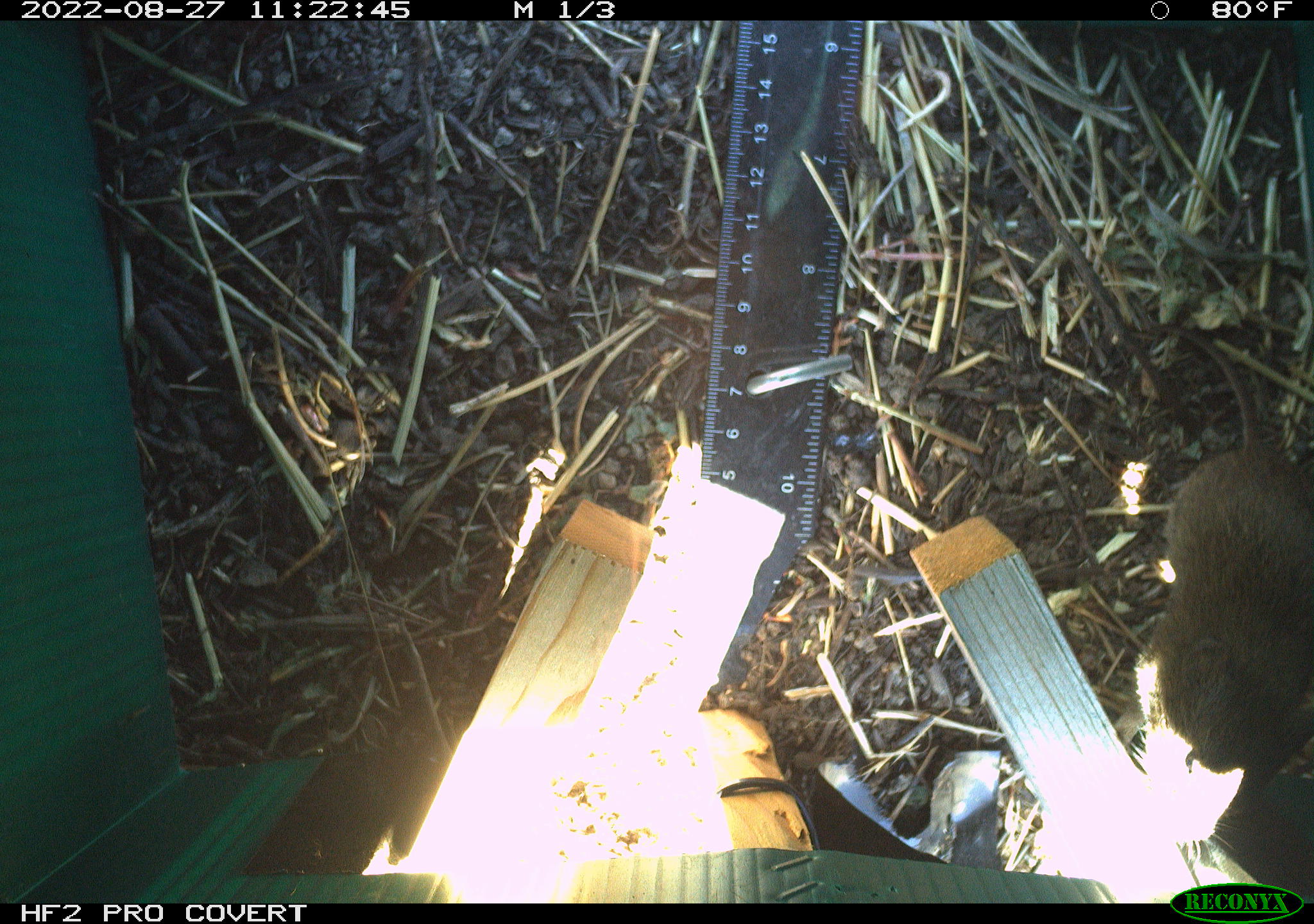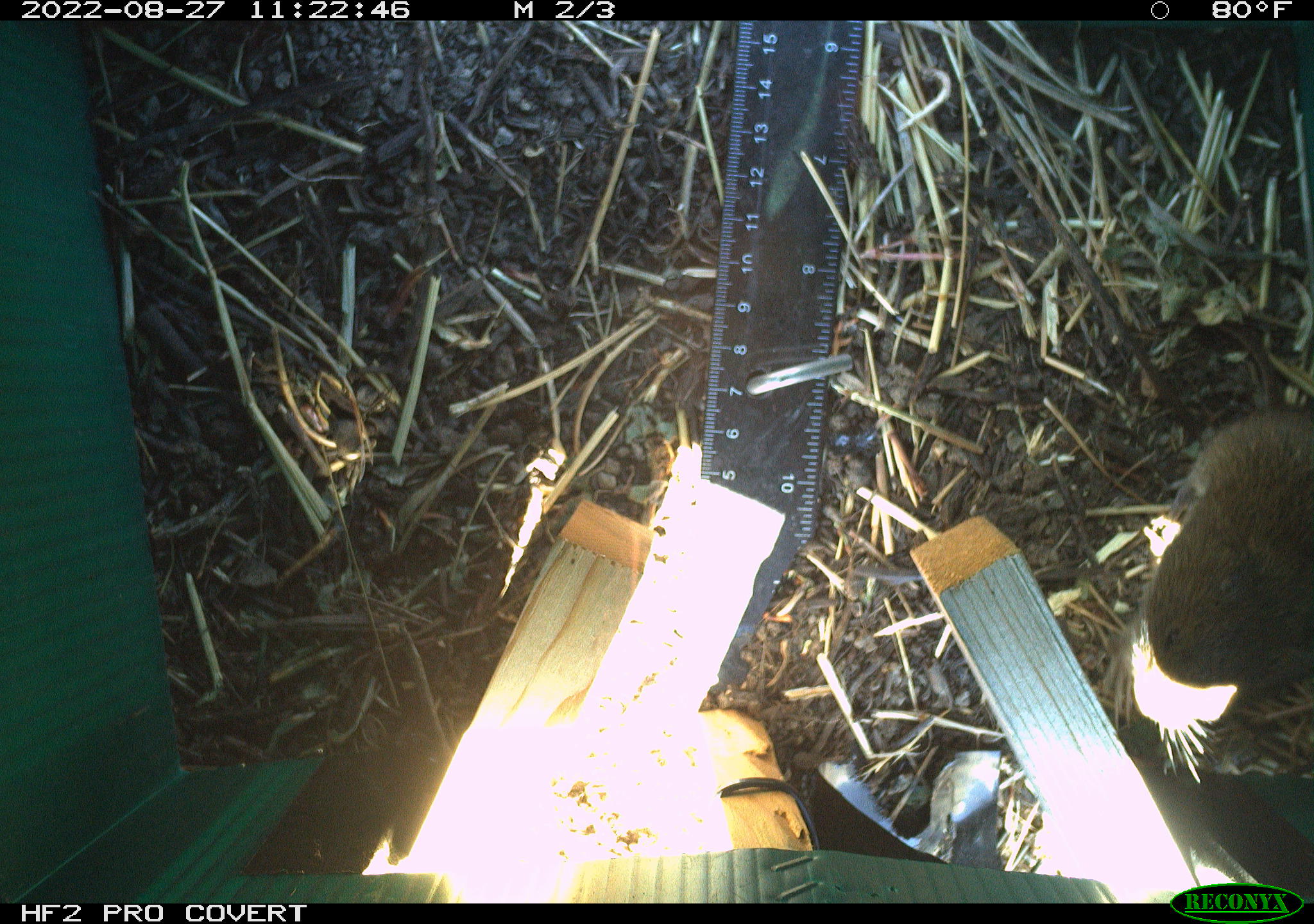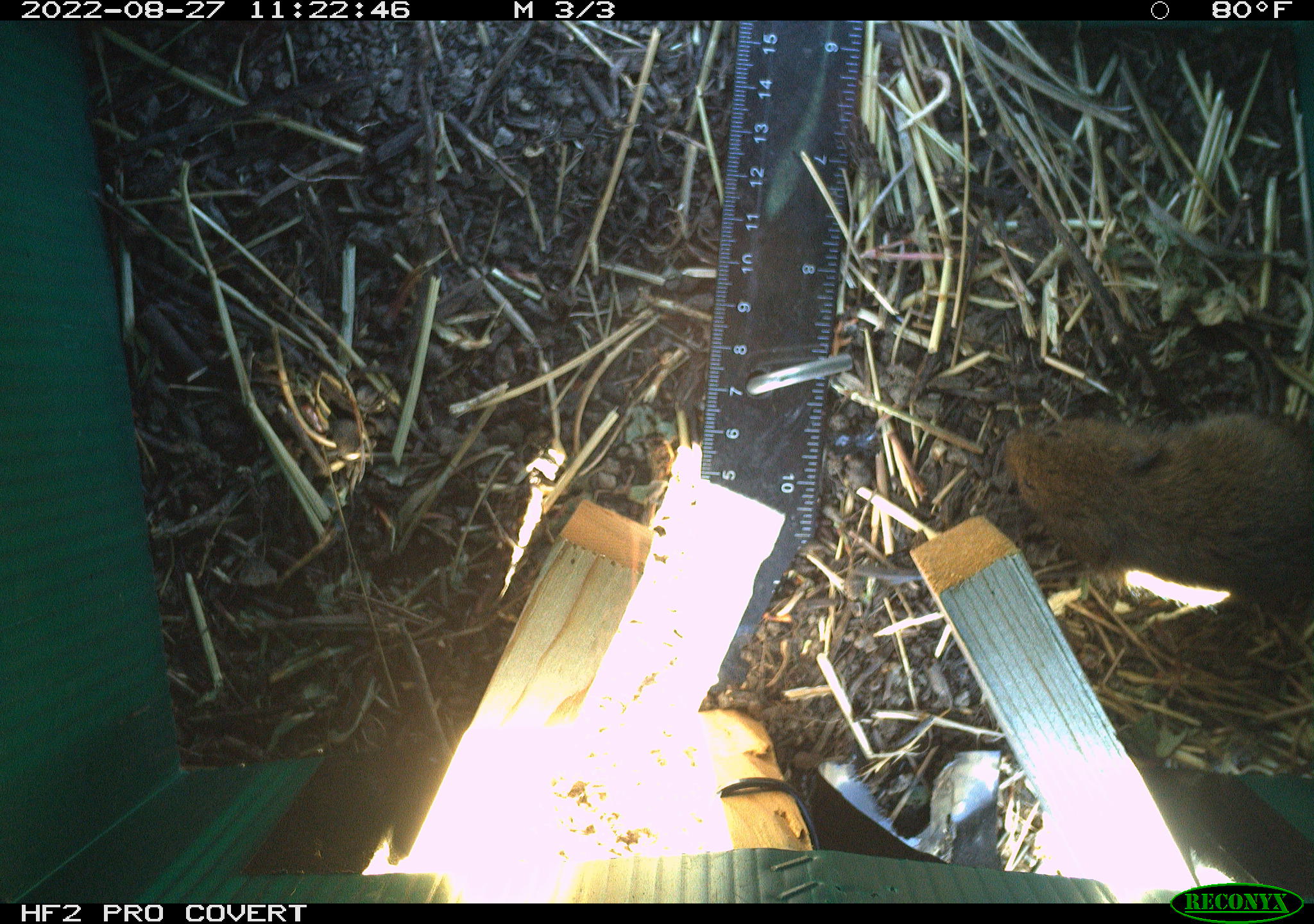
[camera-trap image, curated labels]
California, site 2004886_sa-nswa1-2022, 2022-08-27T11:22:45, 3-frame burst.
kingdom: Animalia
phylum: Chordata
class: Mammalia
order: Rodentia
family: Cricetidae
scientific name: Cricetidae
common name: hamsters, voles, lemmings, and allies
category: cricetidae family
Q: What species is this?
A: Cricetidae family (hamsters, voles, lemmings, and allies) (Cricetidae).